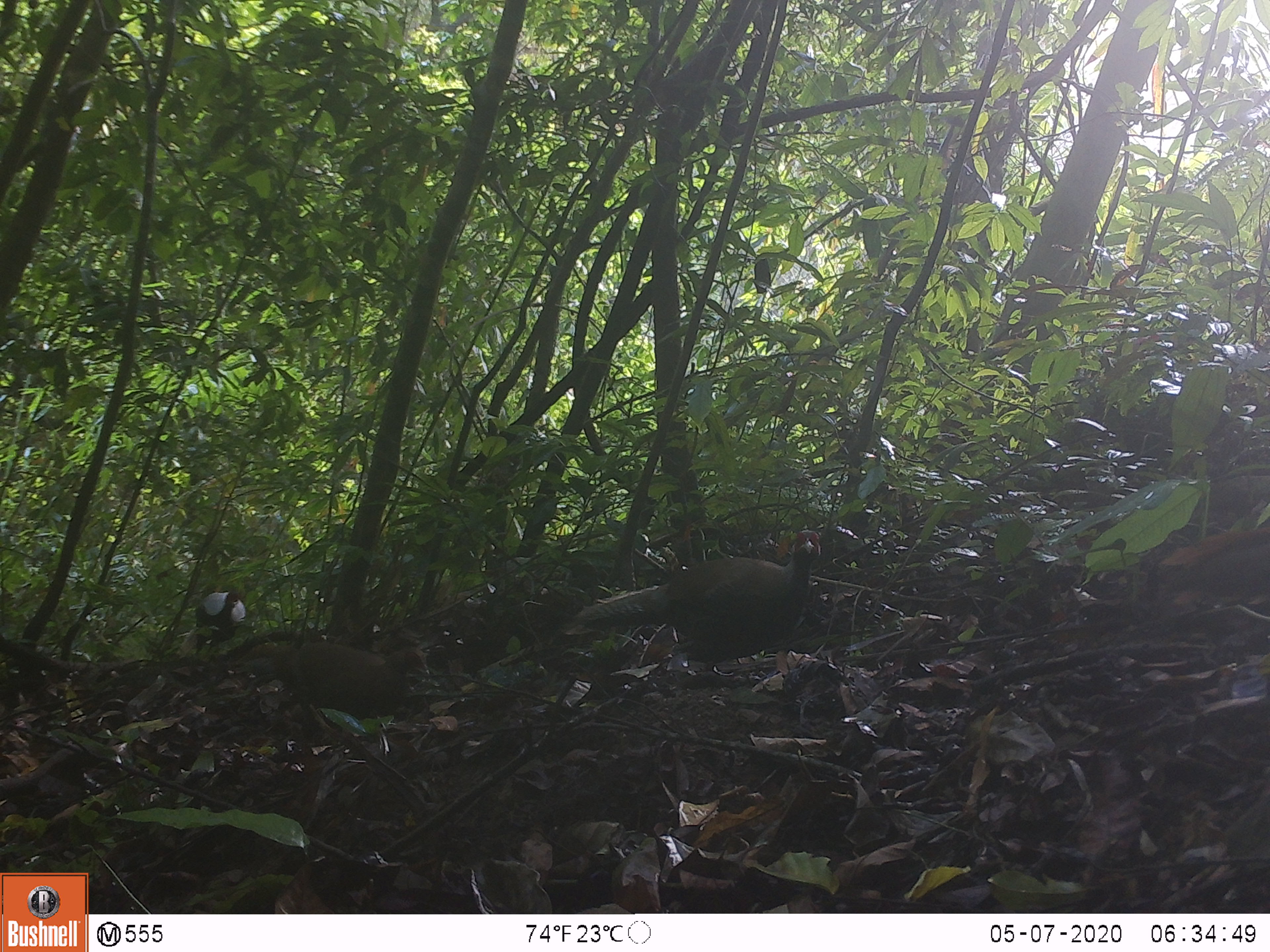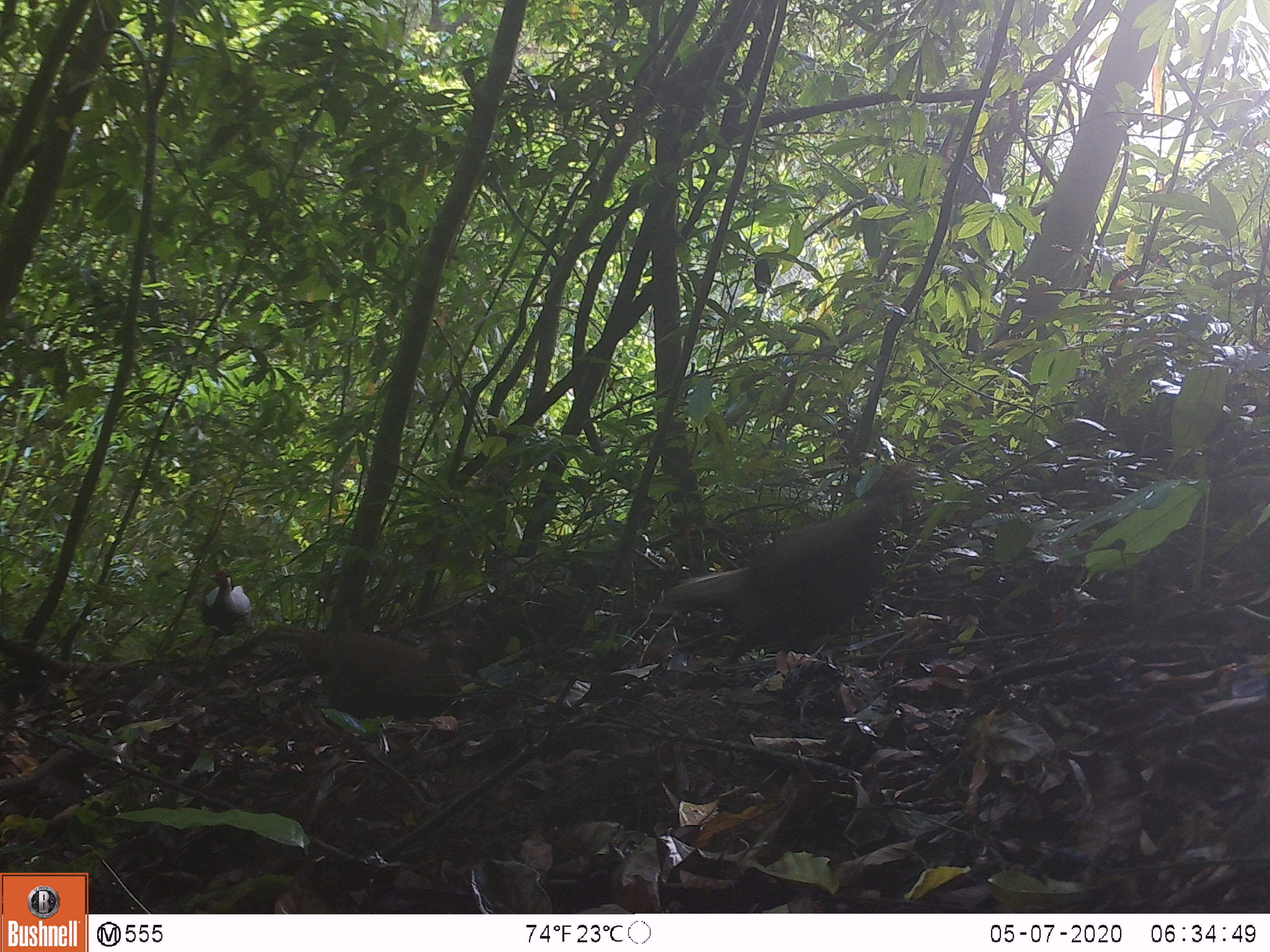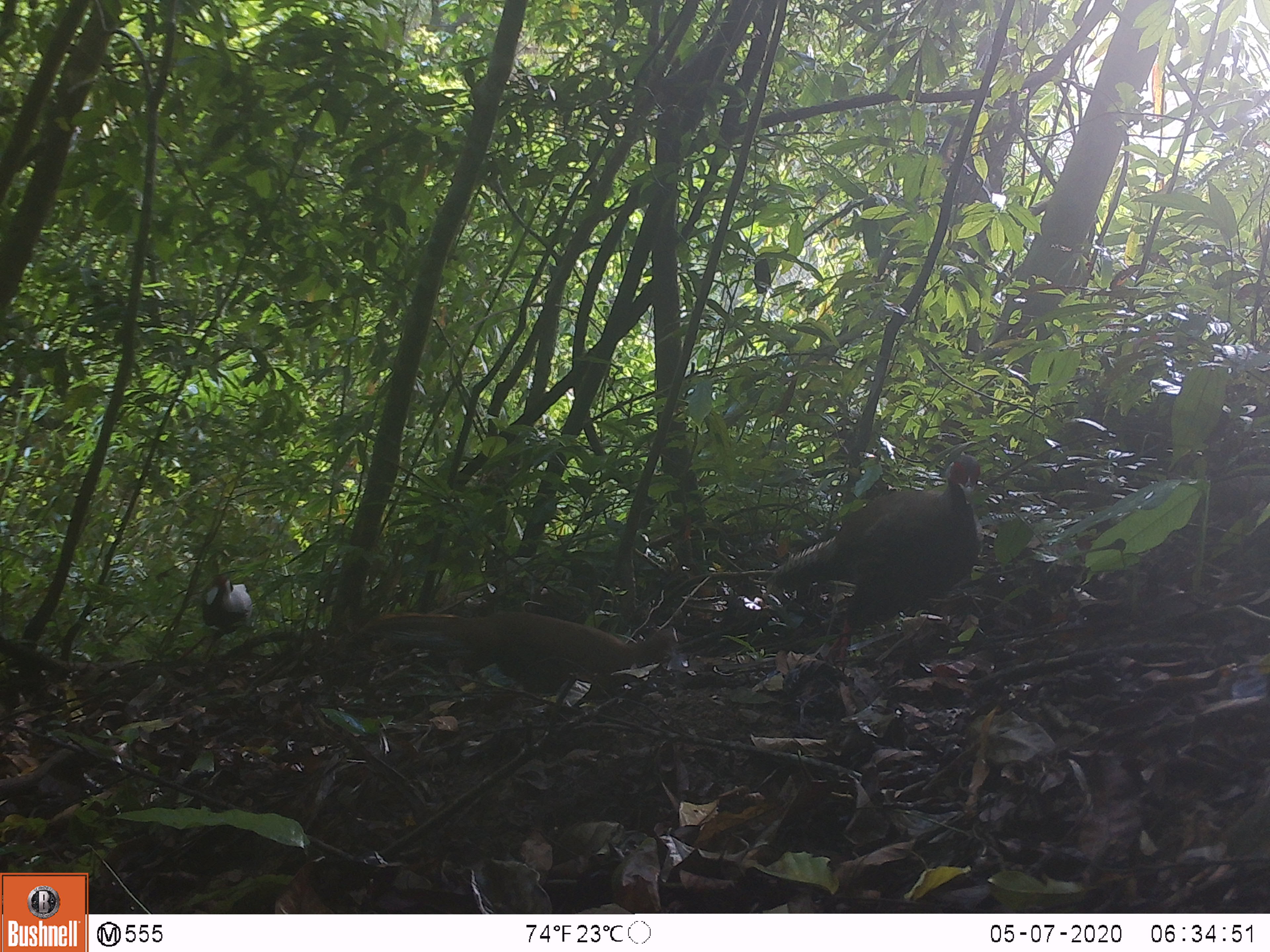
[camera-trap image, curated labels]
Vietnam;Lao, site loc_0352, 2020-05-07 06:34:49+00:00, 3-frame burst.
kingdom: Animalia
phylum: Chordata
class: Aves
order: Galliformes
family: Phasianidae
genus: Lophura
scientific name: Lophura nycthemera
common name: silver pheasant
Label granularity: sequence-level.